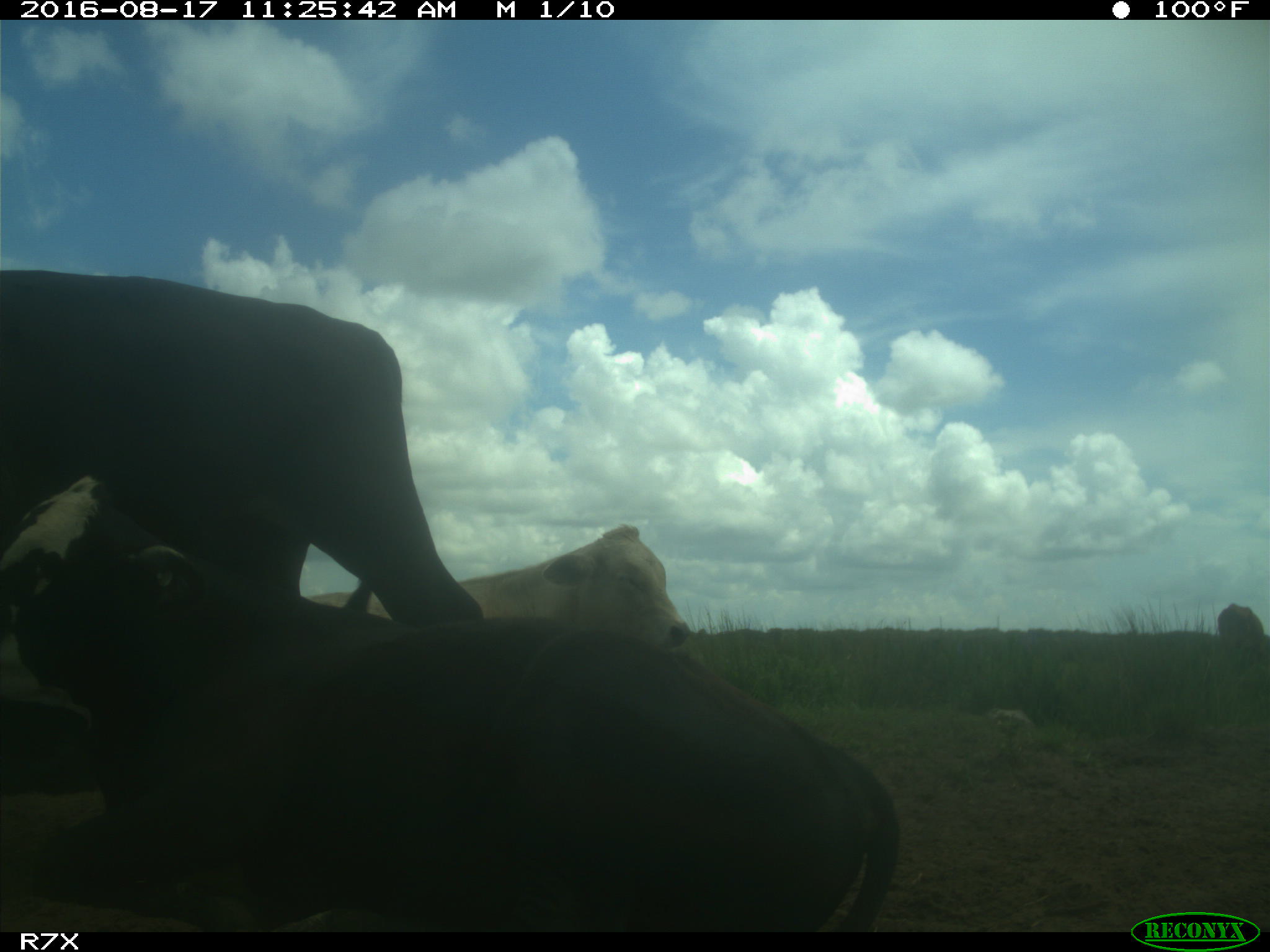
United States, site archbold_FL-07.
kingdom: Animalia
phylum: Chordata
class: Mammalia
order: Artiodactyla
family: Bovidae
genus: Bos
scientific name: Bos taurus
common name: domestic cow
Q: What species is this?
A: Bos taurus (domestic cow).